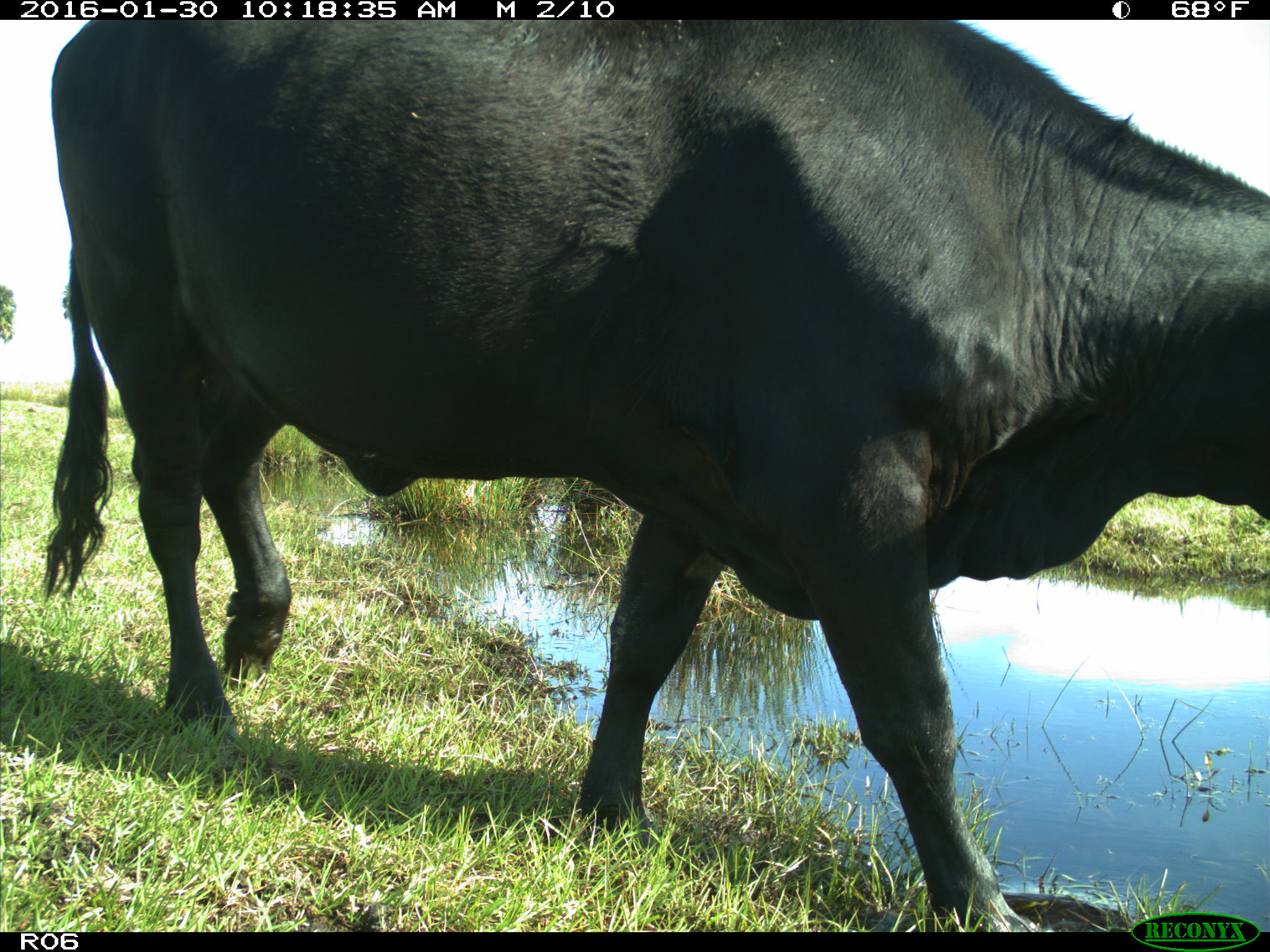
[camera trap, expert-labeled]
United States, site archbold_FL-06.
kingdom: Animalia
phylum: Chordata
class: Mammalia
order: Artiodactyla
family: Bovidae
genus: Bos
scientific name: Bos taurus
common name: domestic cow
Bos taurus (domestic cow).